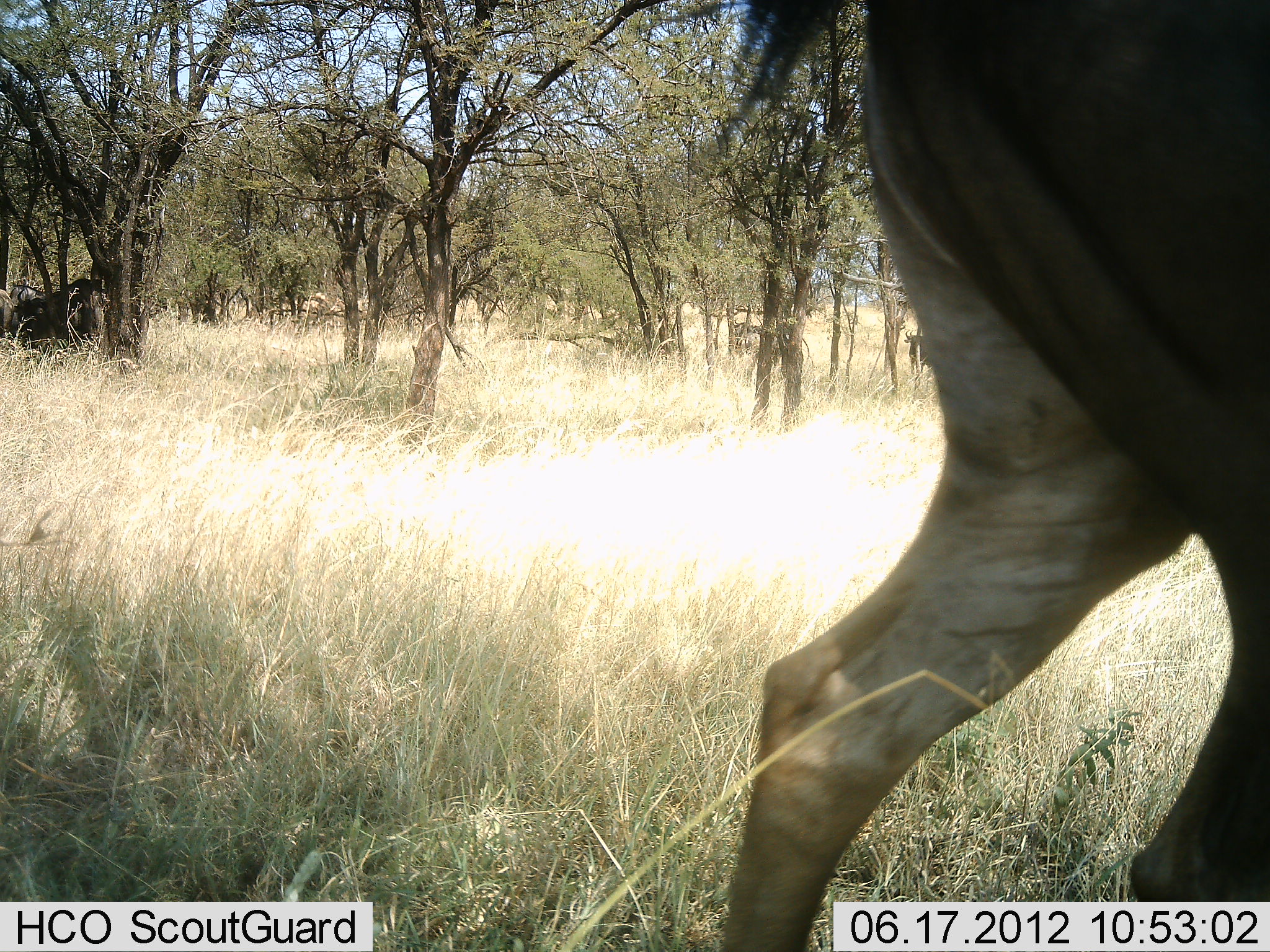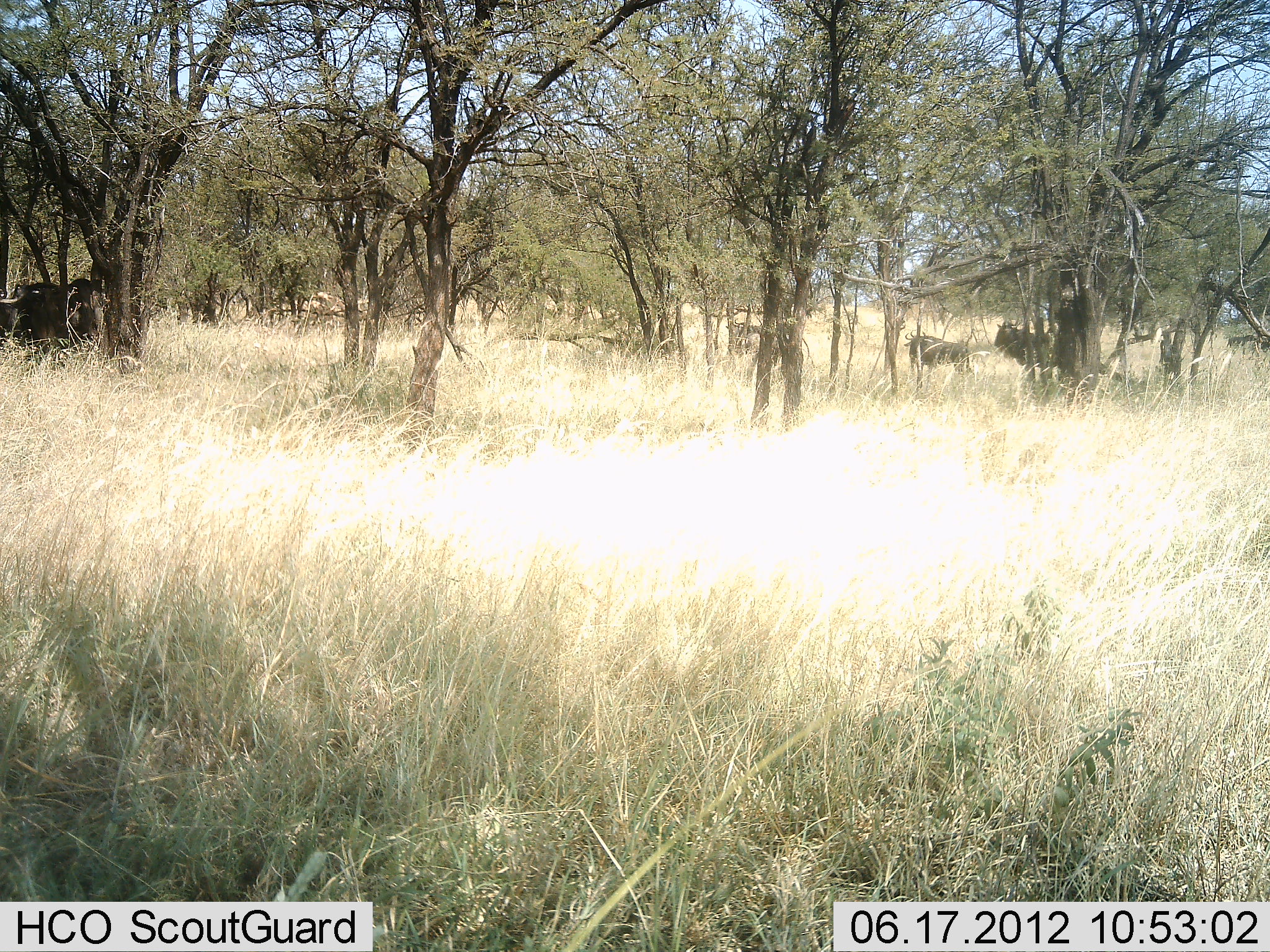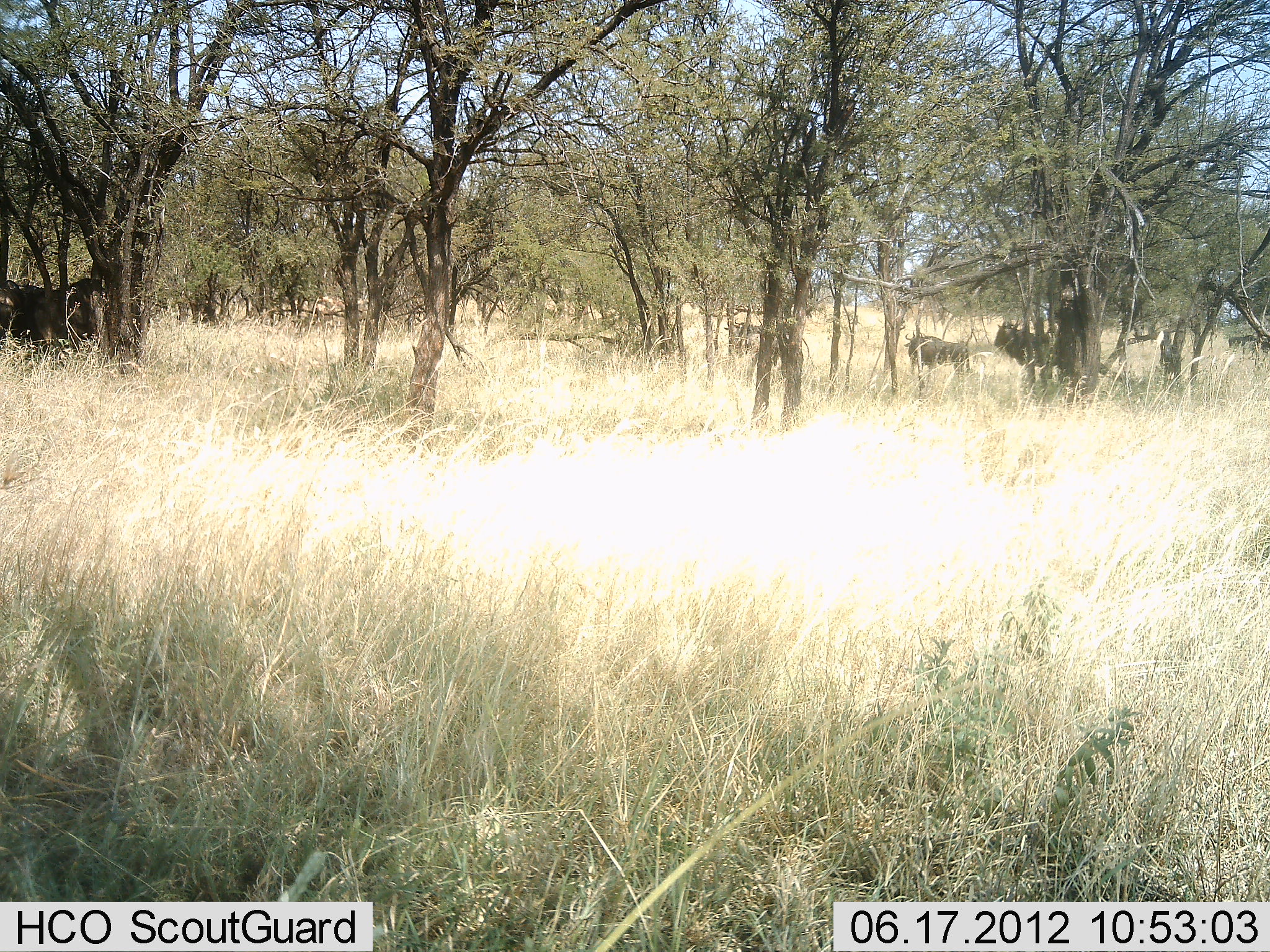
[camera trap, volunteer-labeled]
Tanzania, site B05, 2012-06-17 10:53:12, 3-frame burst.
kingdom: Animalia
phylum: Chordata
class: Mammalia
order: Artiodactyla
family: Bovidae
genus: Connochaetes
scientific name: Connochaetes taurinus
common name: blue wildebeest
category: wildebeest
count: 4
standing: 73%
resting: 9%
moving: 73%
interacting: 0%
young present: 0%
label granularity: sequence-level